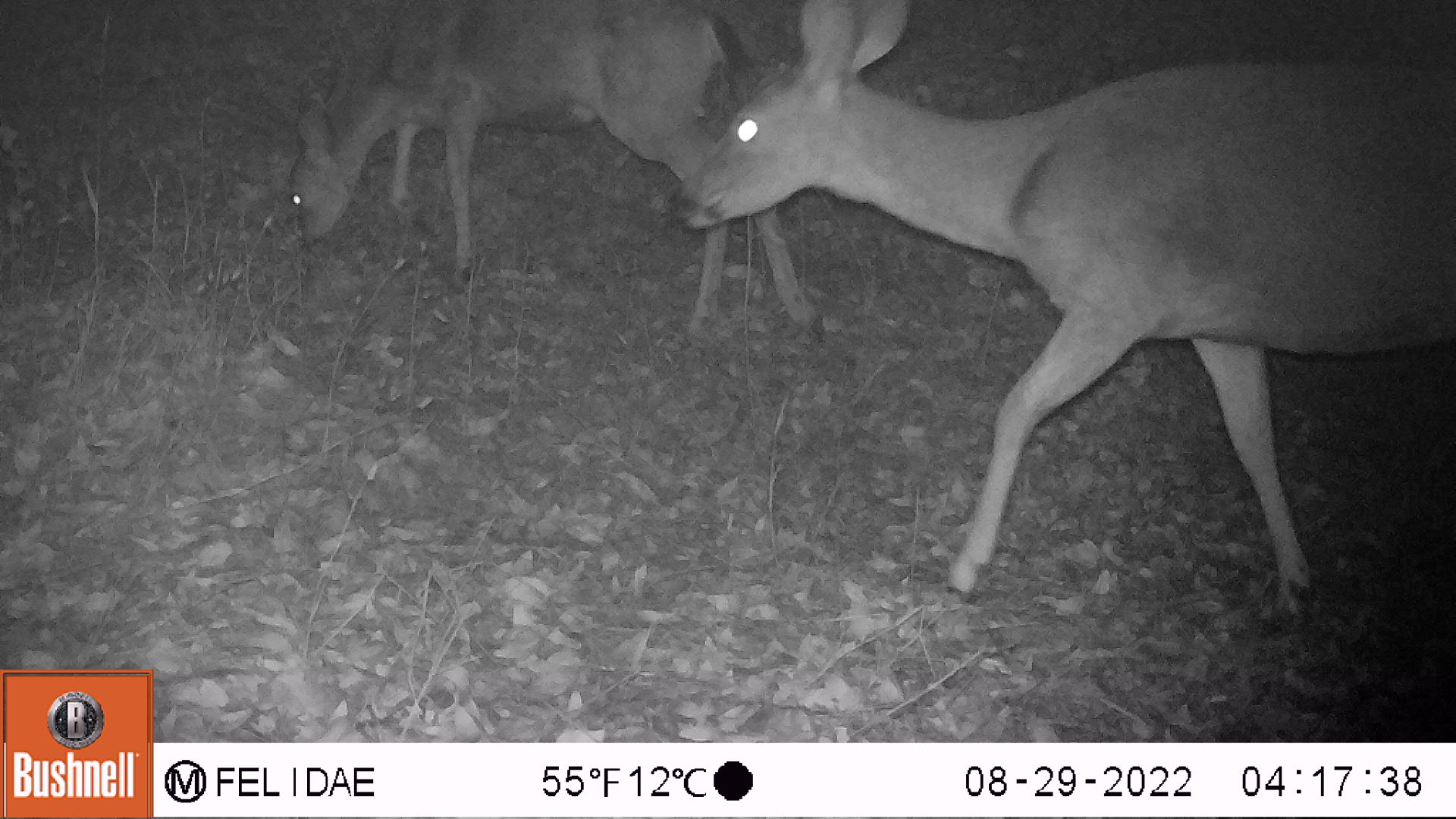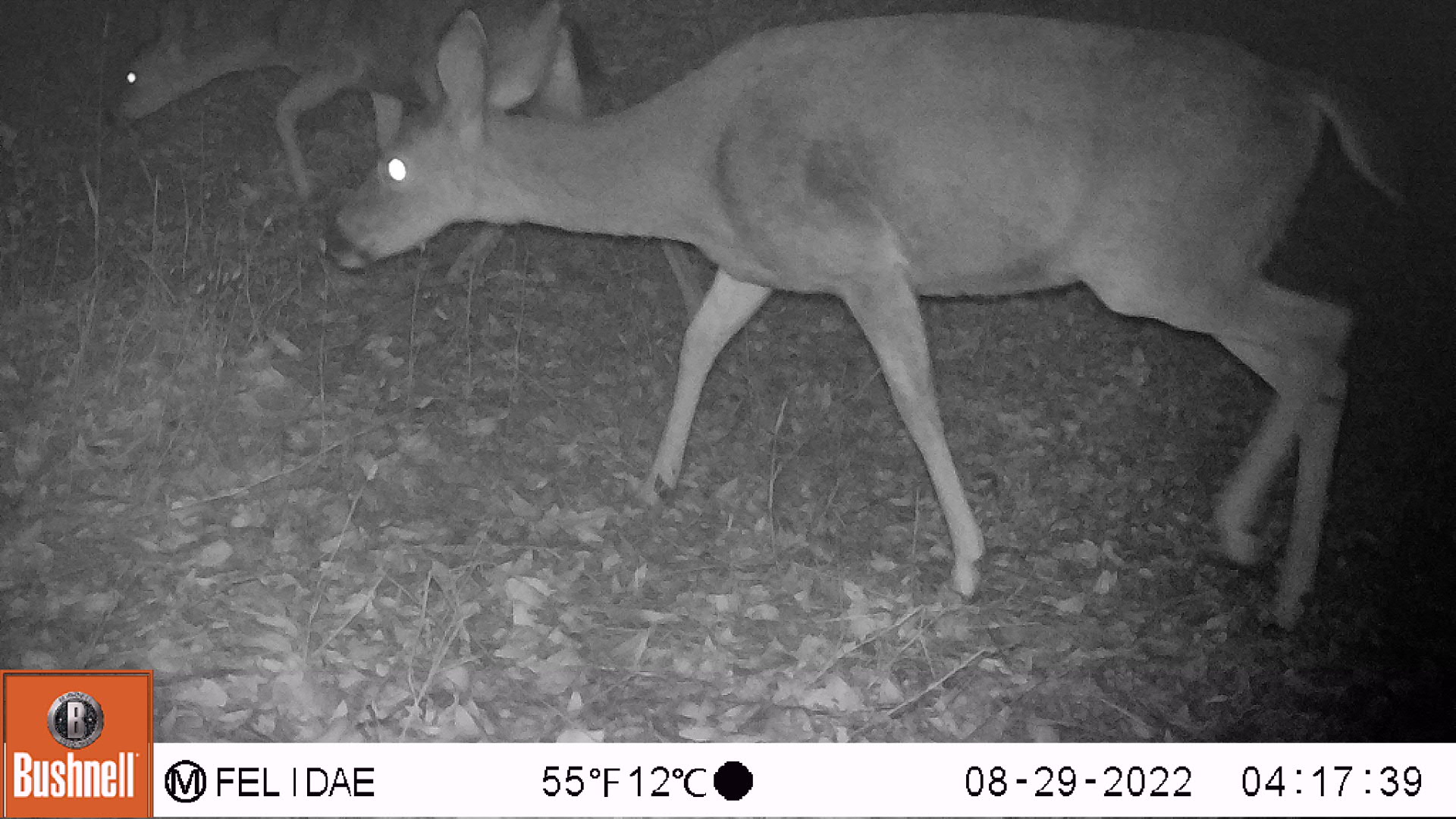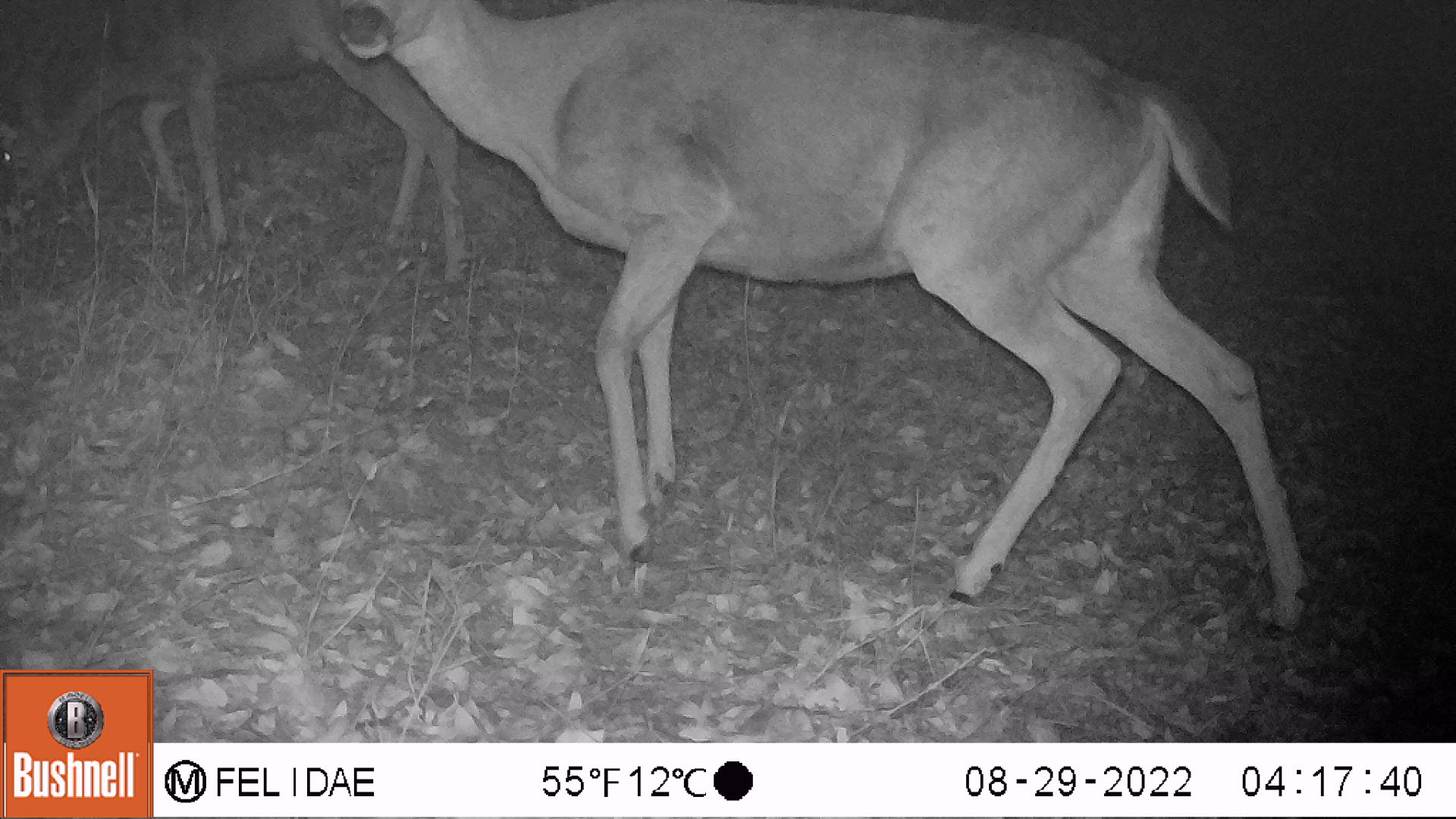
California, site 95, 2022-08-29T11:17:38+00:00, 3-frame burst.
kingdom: Animalia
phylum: Chordata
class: Mammalia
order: Artiodactyla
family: Cervidae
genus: Odocoileus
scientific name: Odocoileus hemionus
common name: mule deer